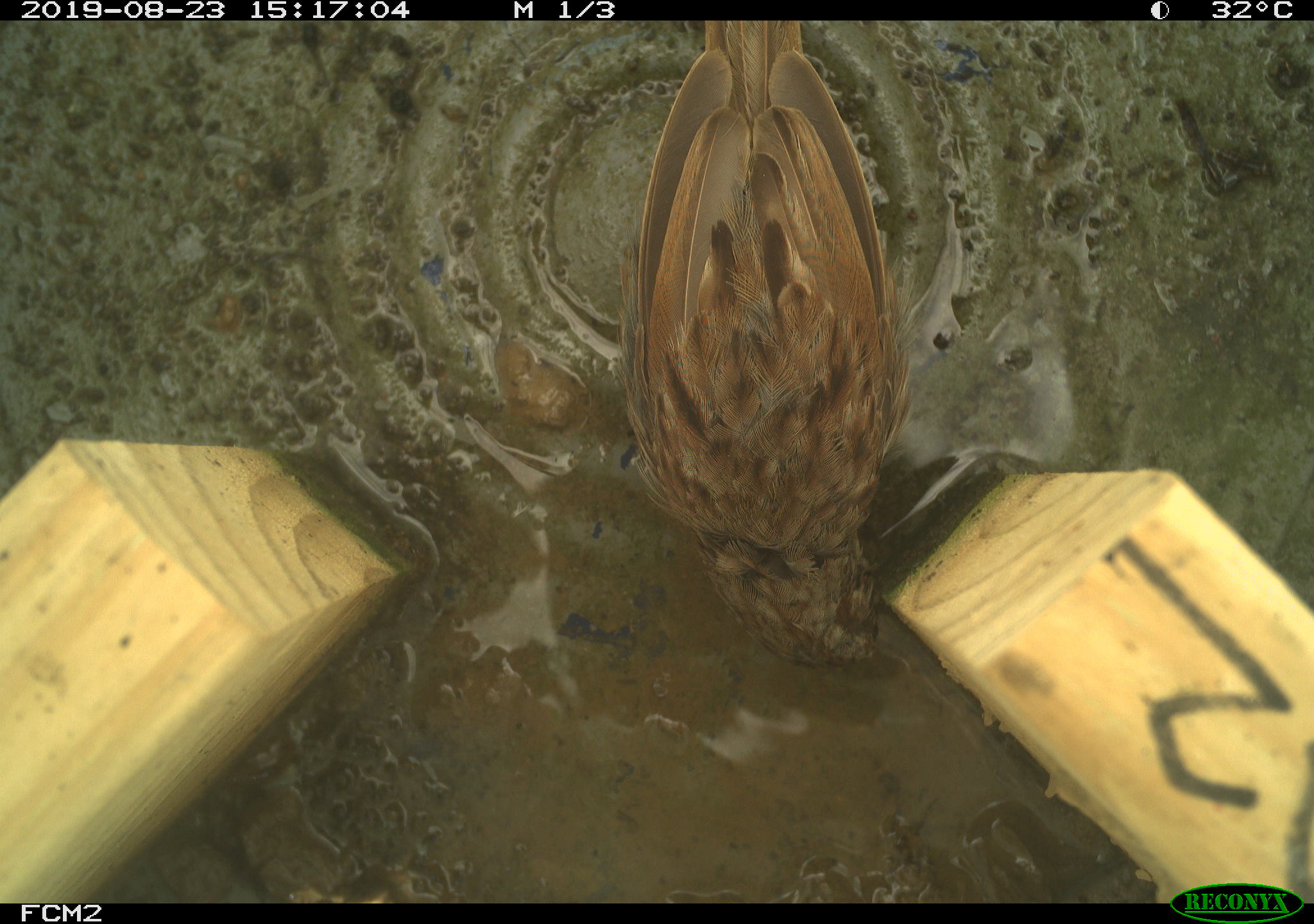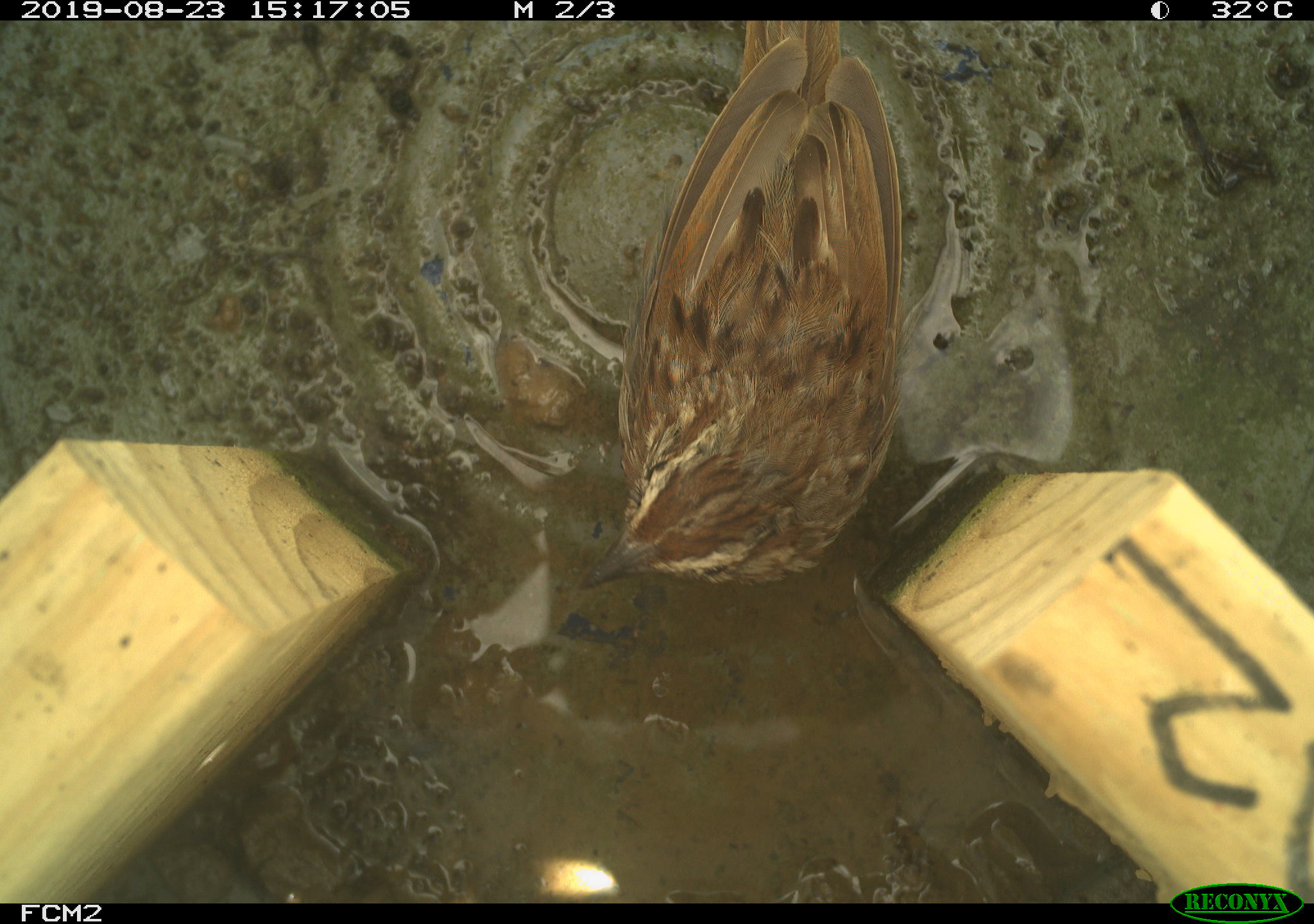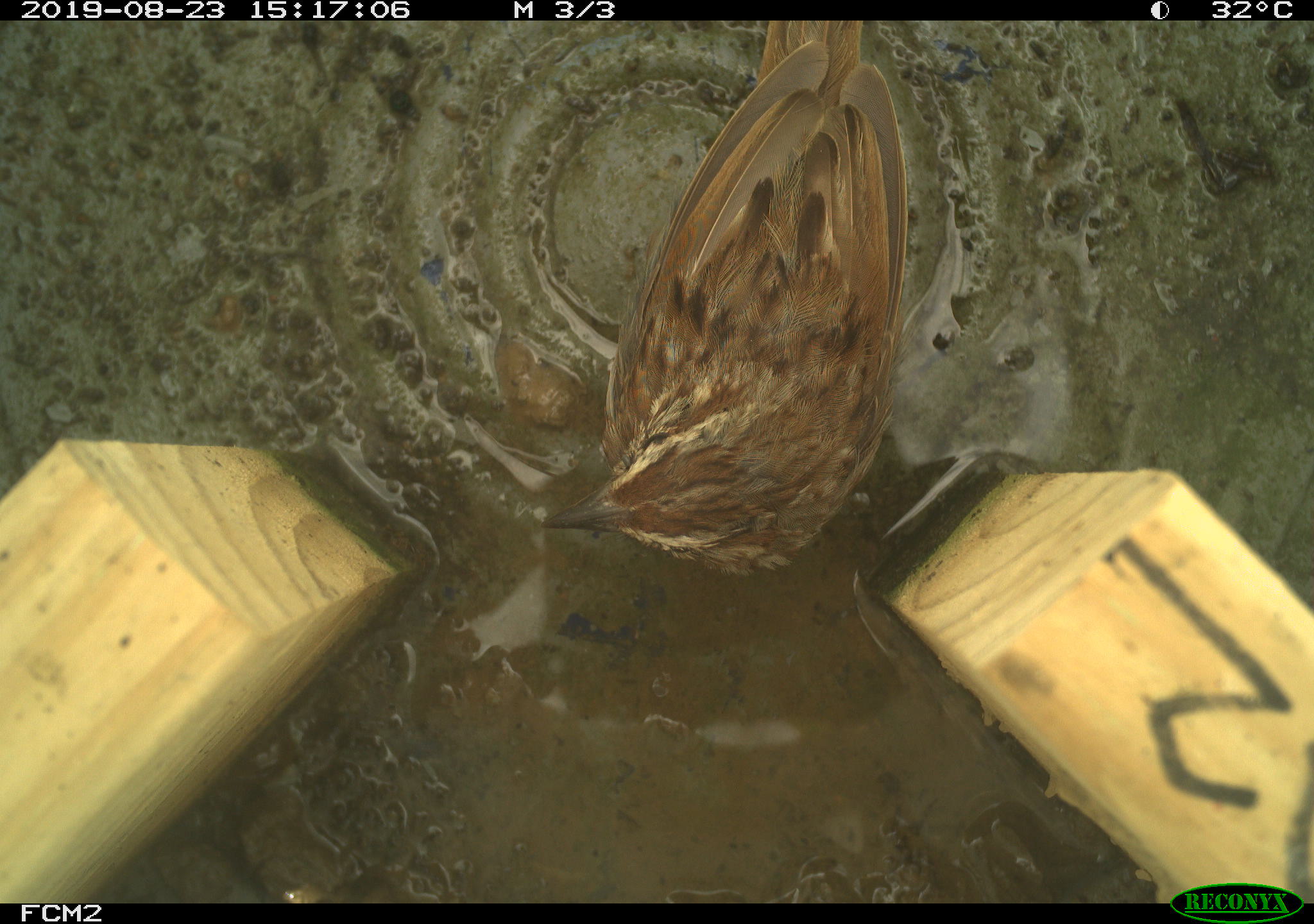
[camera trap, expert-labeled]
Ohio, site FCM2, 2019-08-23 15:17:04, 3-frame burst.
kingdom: Animalia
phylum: Chordata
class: Aves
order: Passeriformes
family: Passerellidae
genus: Melospiza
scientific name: Melospiza melodia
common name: song sparrow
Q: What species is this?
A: Song sparrow (Melospiza melodia).